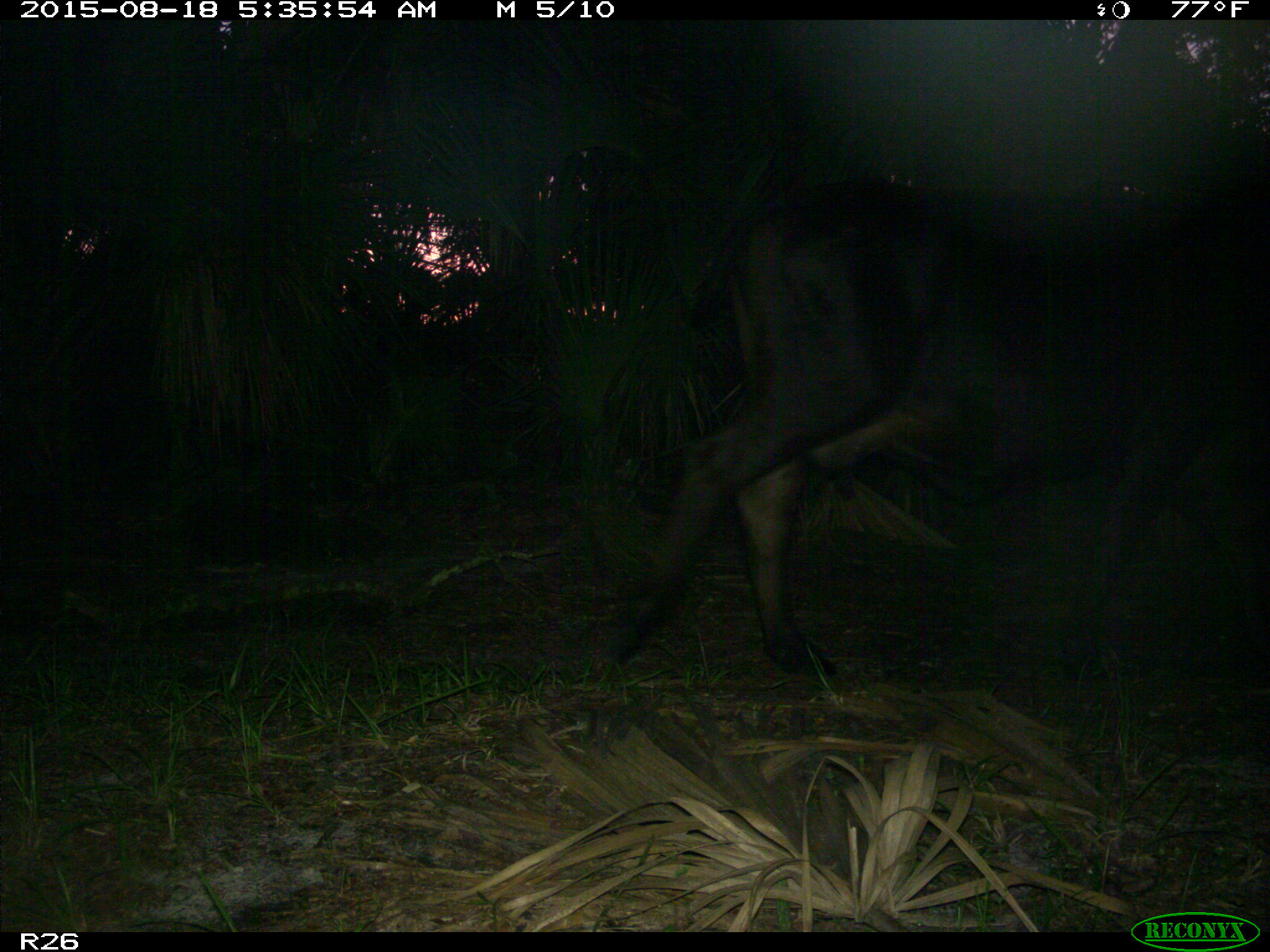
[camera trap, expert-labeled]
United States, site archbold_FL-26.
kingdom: Animalia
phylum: Chordata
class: Mammalia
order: Artiodactyla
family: Bovidae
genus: Bos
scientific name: Bos taurus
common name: domestic cow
Bos taurus (domestic cow).